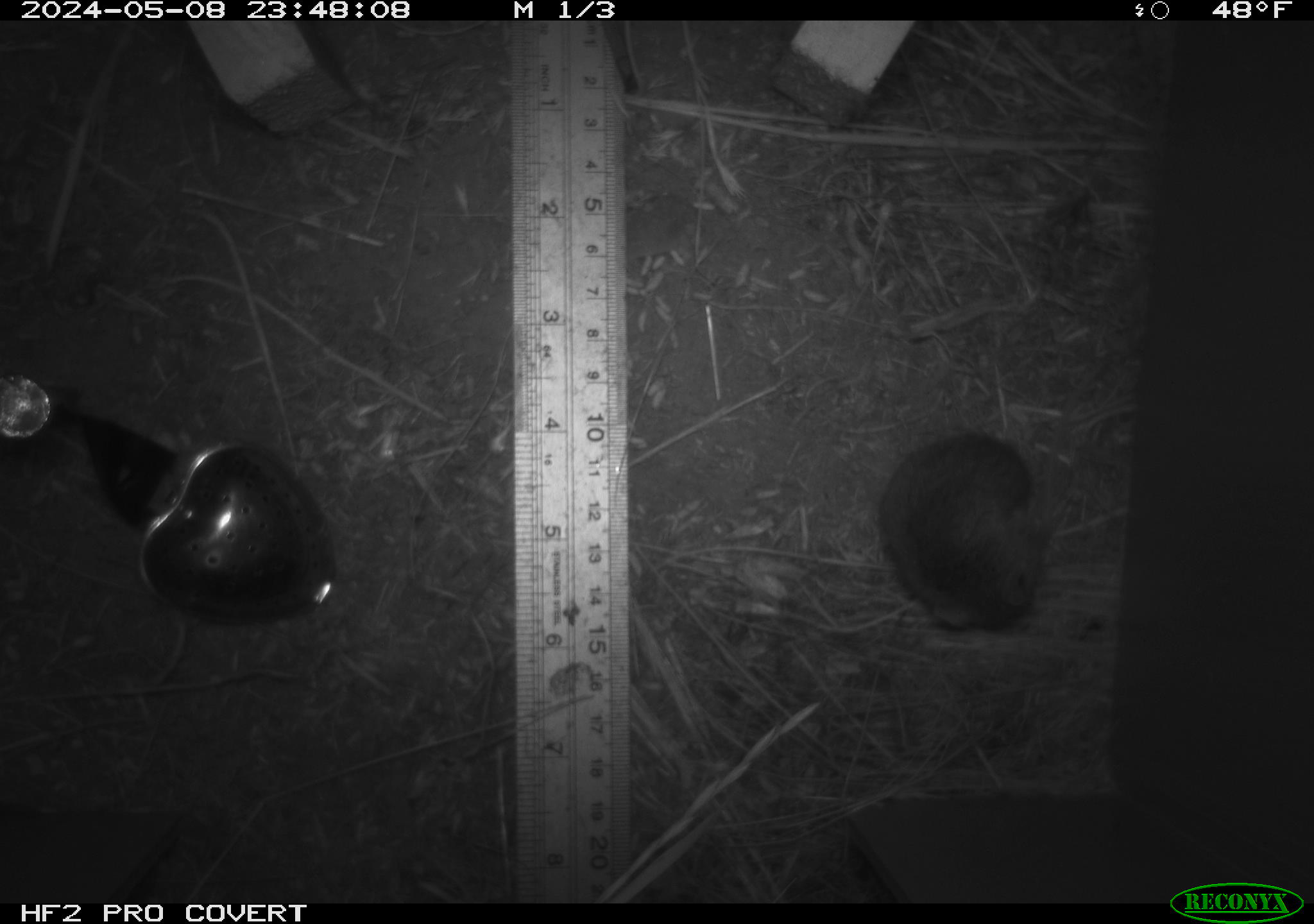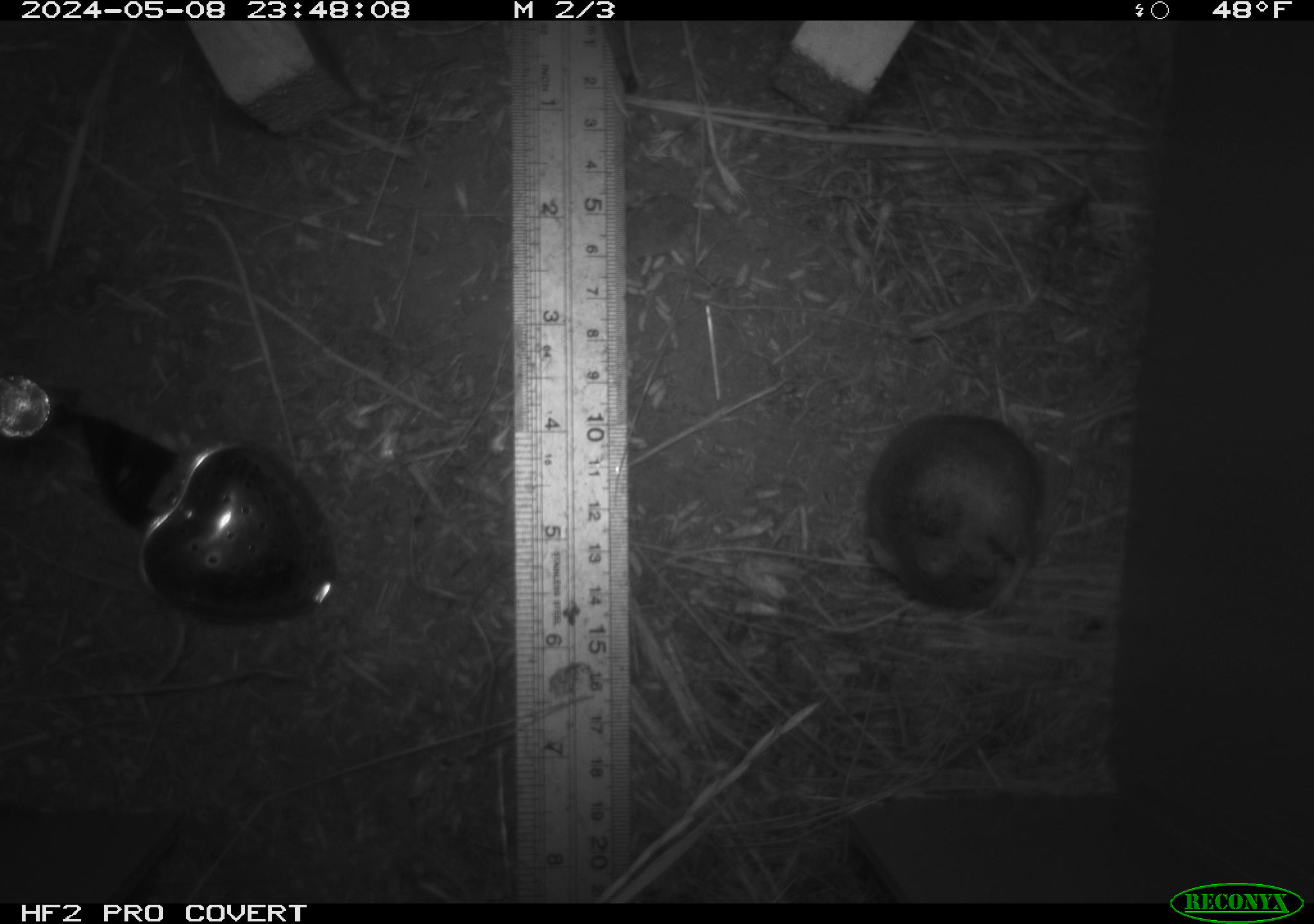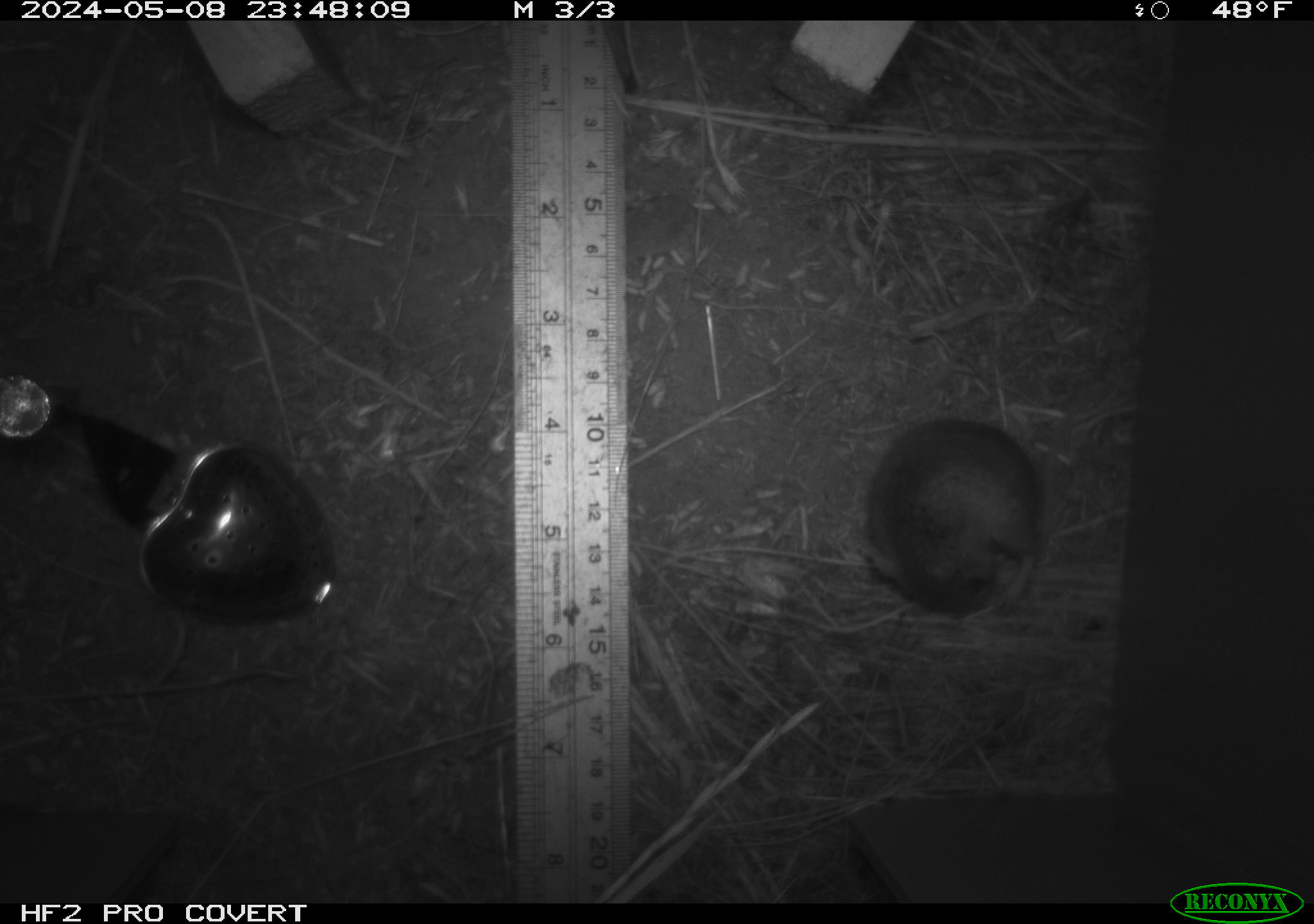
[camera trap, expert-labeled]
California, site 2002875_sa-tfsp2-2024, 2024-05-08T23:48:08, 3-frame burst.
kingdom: Animalia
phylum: Chordata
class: Mammalia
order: Rodentia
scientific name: Rodentia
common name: mouse species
Mouse species (Rodentia).